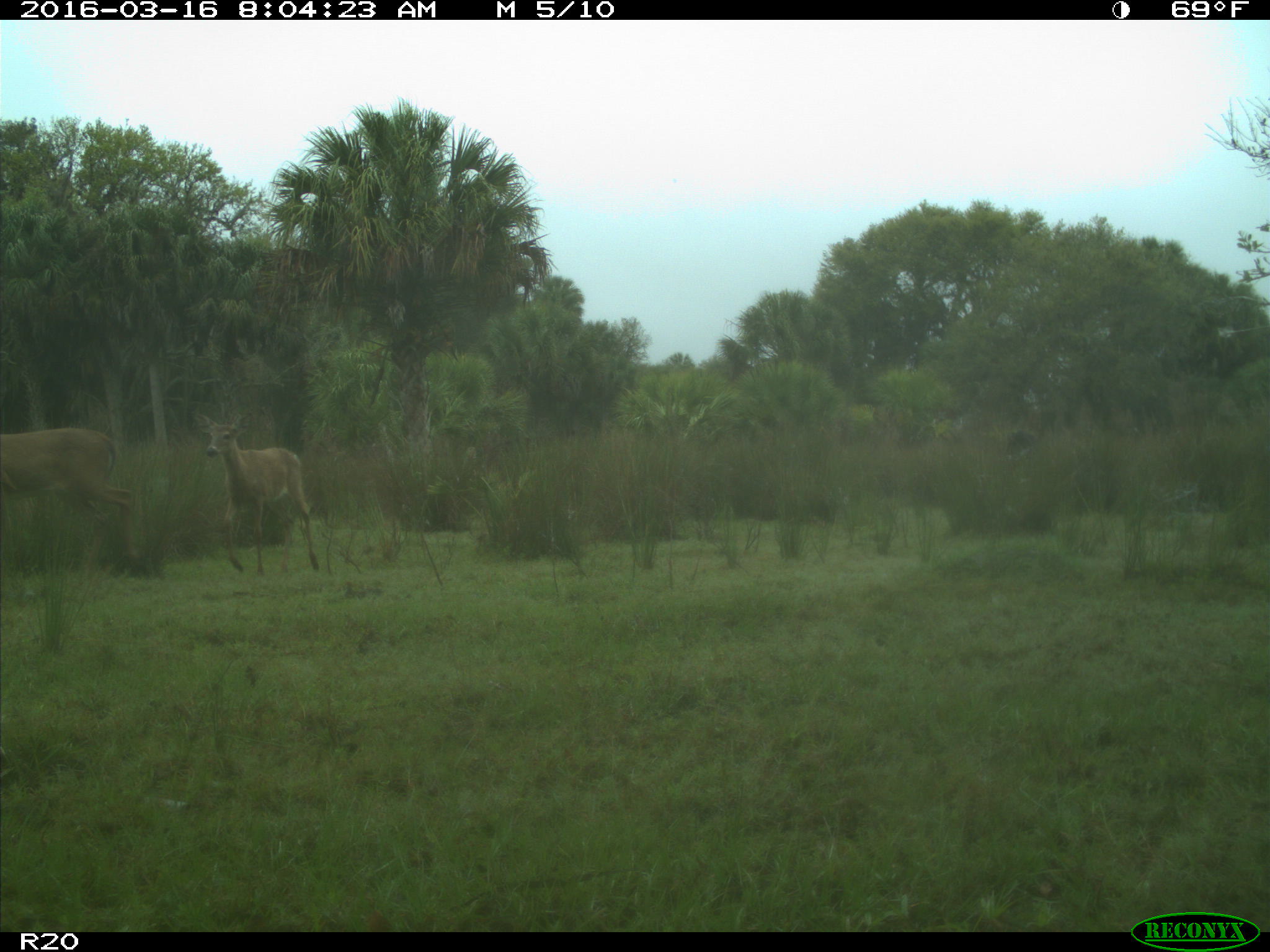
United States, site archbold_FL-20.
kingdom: Animalia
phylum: Chordata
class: Mammalia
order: Artiodactyla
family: Cervidae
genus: Odocoileus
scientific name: Odocoileus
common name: deer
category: unidentified deer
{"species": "unidentified deer (deer) (Odocoileus)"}